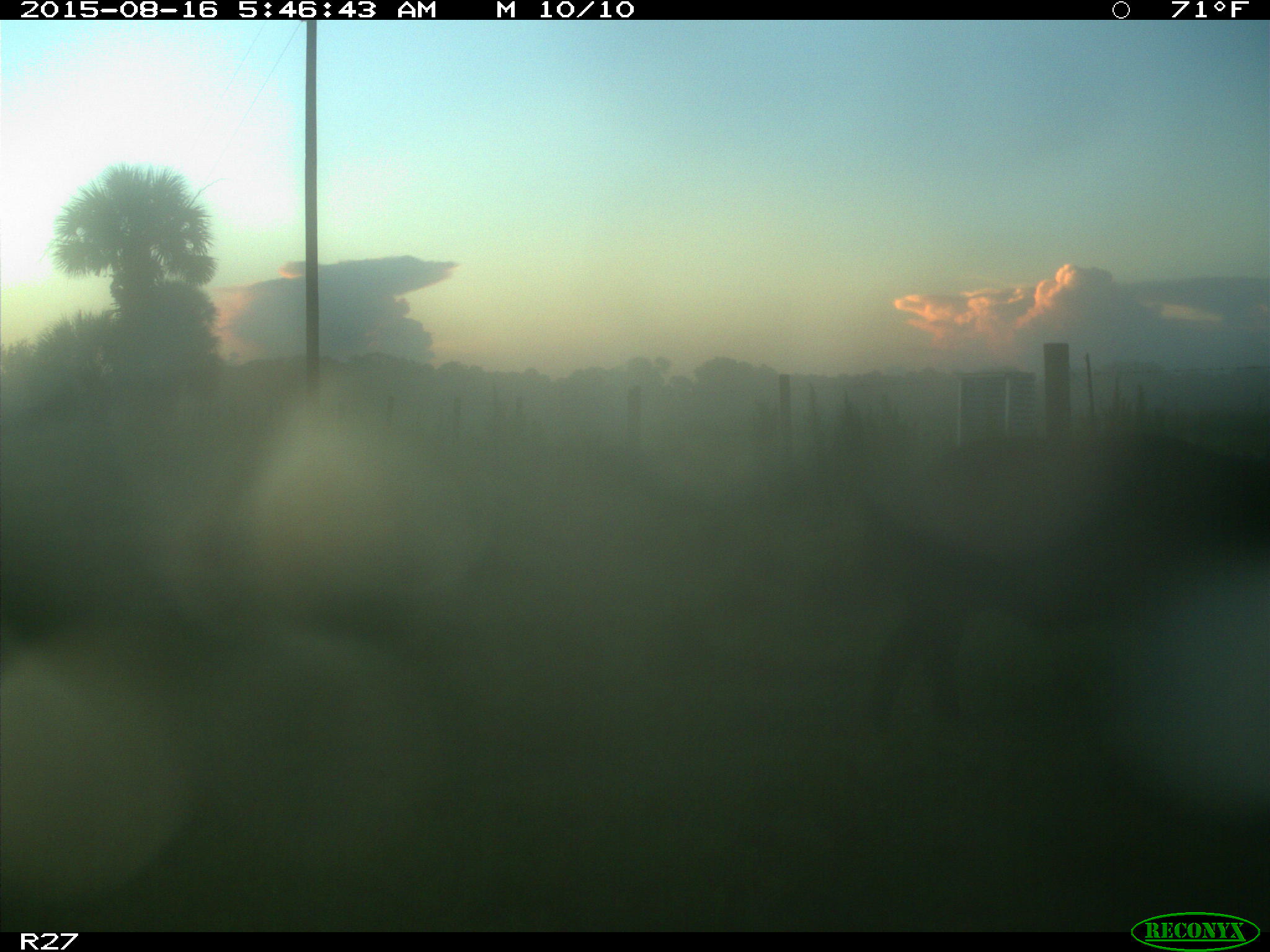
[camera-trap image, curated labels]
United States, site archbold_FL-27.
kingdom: Animalia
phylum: Chordata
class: Mammalia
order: Artiodactyla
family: Suidae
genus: Sus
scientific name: Sus scrofa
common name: wild boar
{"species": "Sus scrofa (wild boar)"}